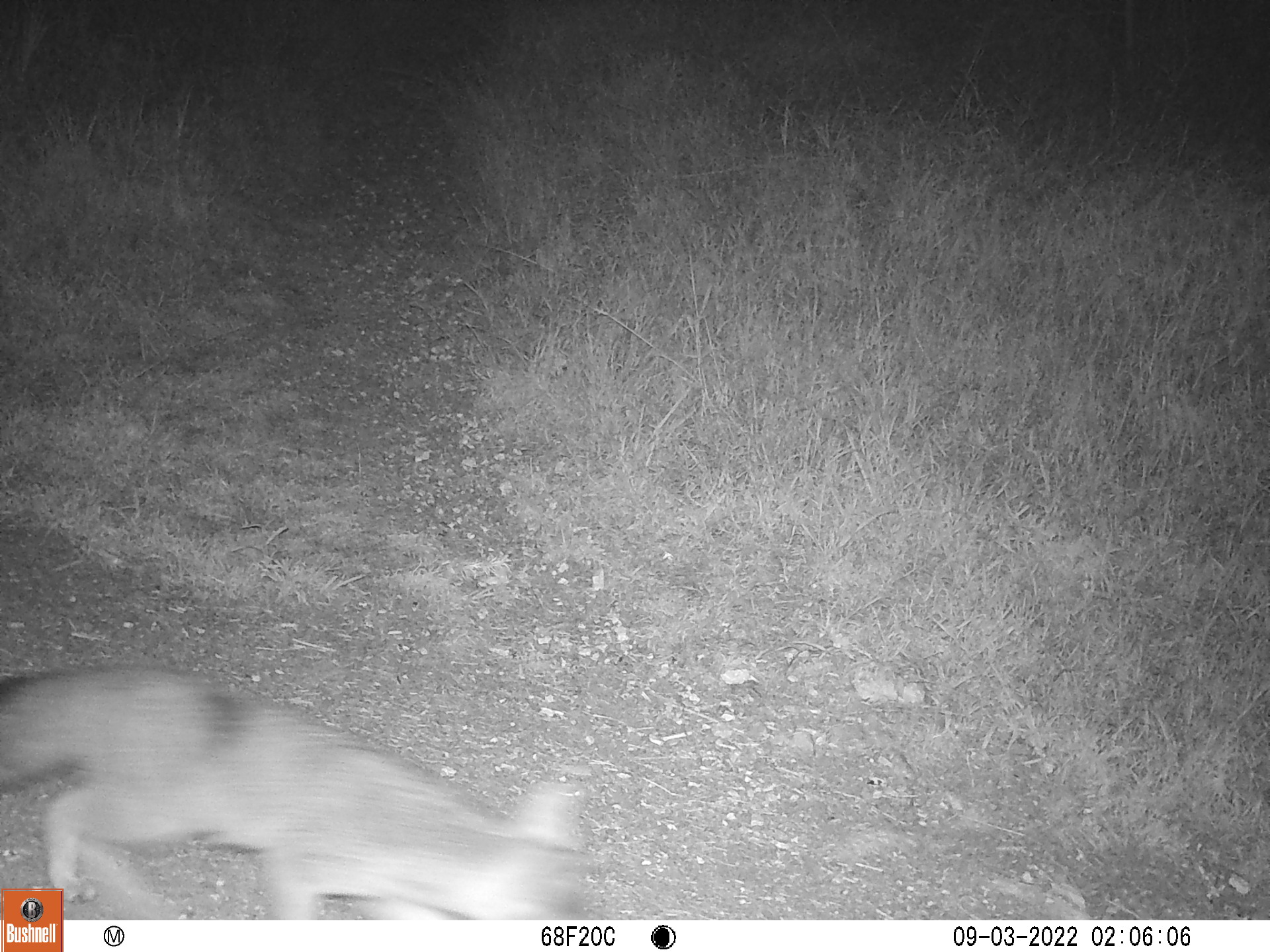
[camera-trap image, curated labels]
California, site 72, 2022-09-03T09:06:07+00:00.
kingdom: Animalia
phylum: Chordata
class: Mammalia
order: Carnivora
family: Canidae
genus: Urocyon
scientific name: Urocyon cinereoargenteus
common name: gray fox